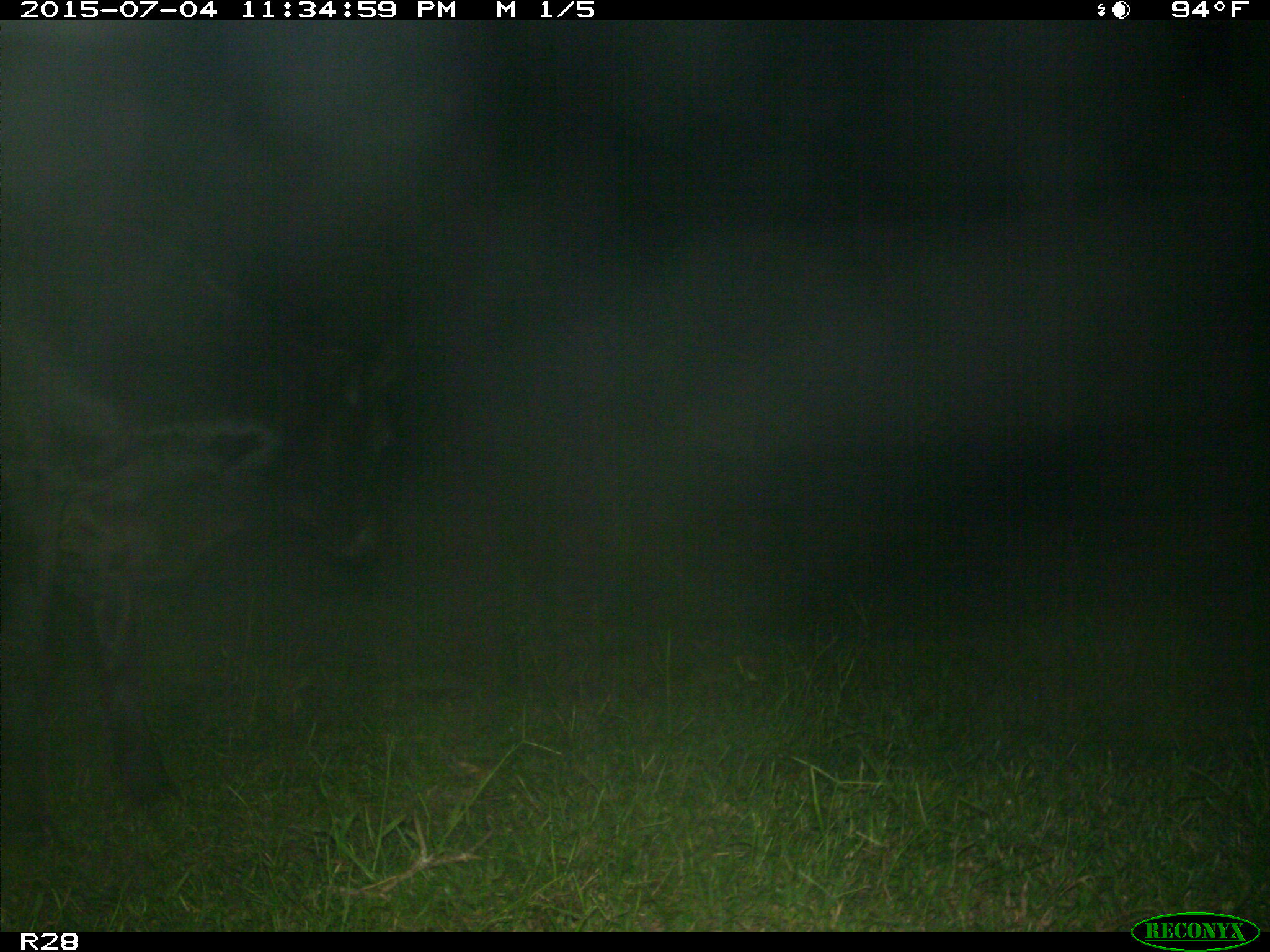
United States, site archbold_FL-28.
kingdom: Animalia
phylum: Chordata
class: Mammalia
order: Artiodactyla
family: Bovidae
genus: Bos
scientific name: Bos taurus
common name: domestic cow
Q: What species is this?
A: Bos taurus (domestic cow).